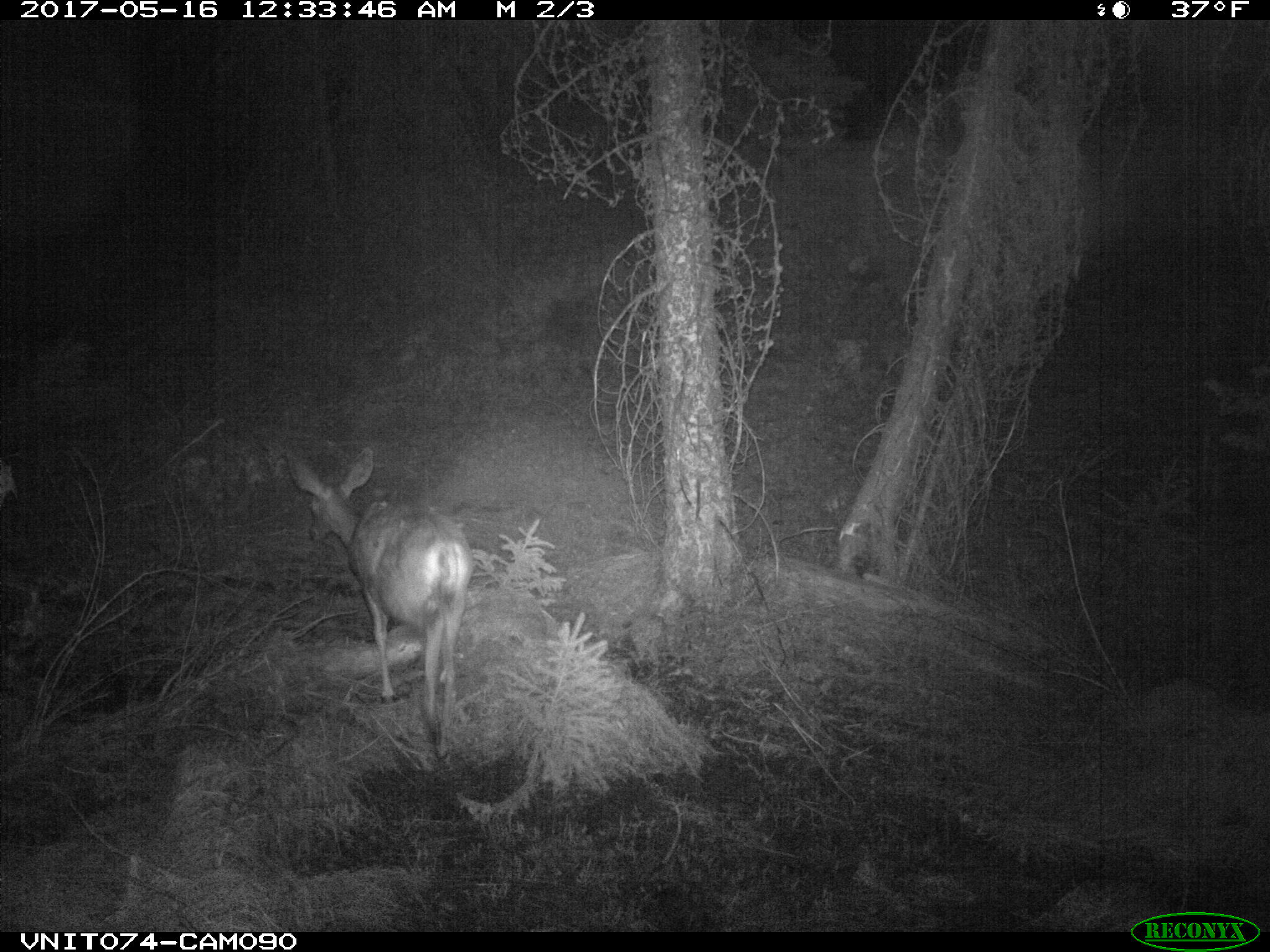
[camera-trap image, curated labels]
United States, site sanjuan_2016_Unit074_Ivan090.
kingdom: Animalia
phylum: Chordata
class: Mammalia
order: Artiodactyla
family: Cervidae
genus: Odocoileus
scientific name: Odocoileus hemionus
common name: mule deer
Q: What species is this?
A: Odocoileus hemionus (mule deer).